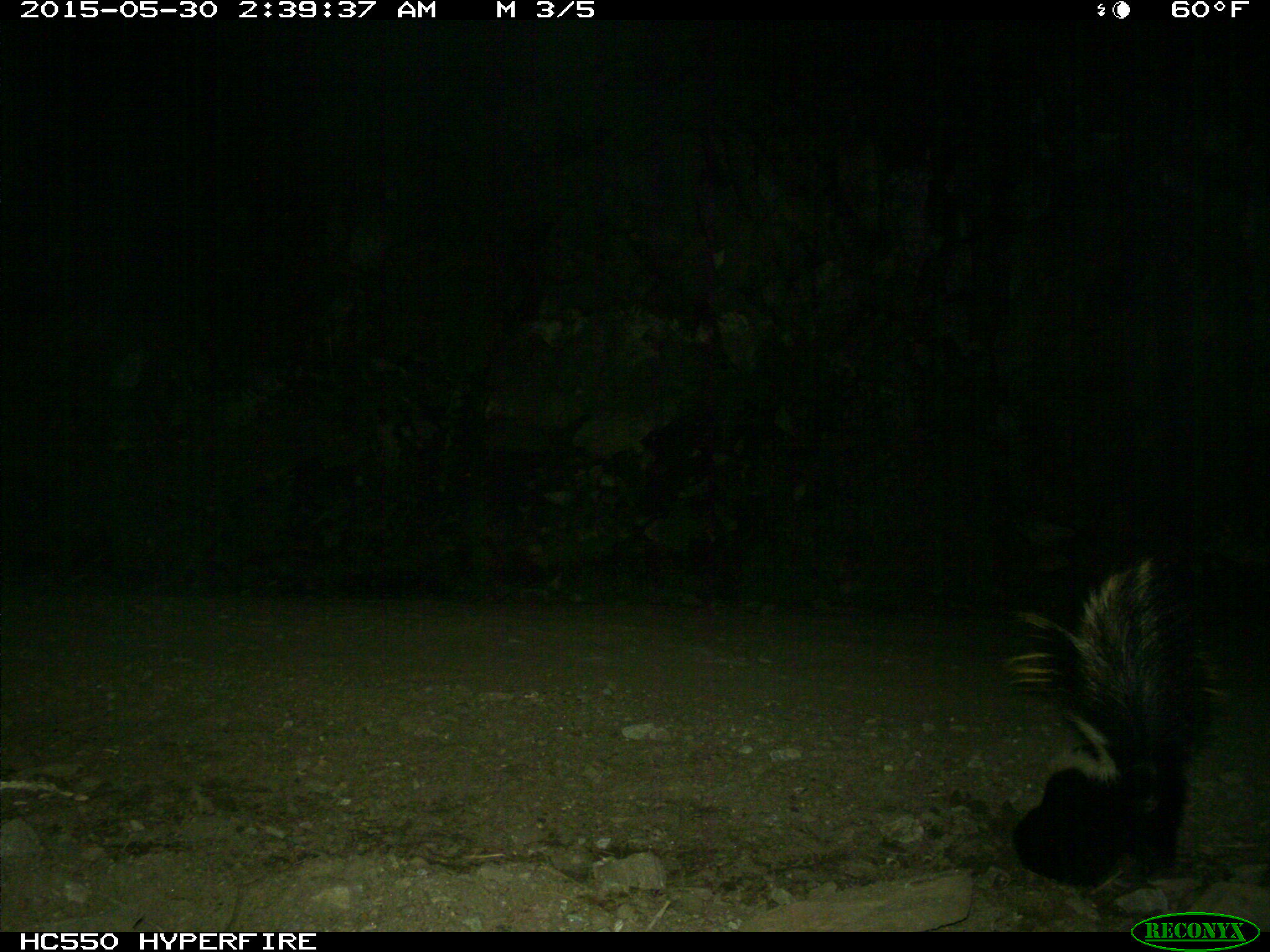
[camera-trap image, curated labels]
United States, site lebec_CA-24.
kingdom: Animalia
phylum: Chordata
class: Mammalia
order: Carnivora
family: Mephitidae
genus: Mephitis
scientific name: Mephitis mephitis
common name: striped skunk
Mephitis mephitis (striped skunk).